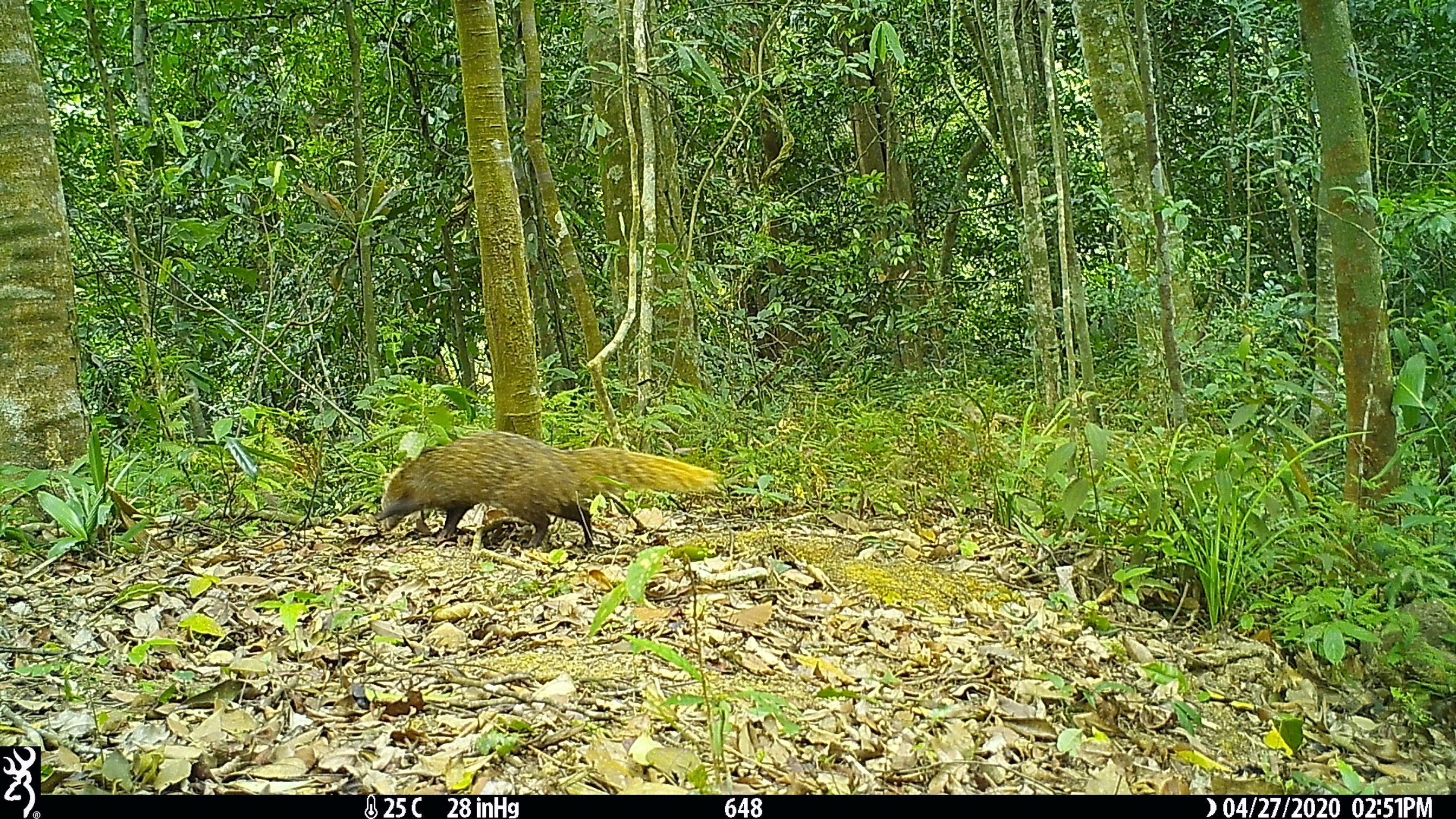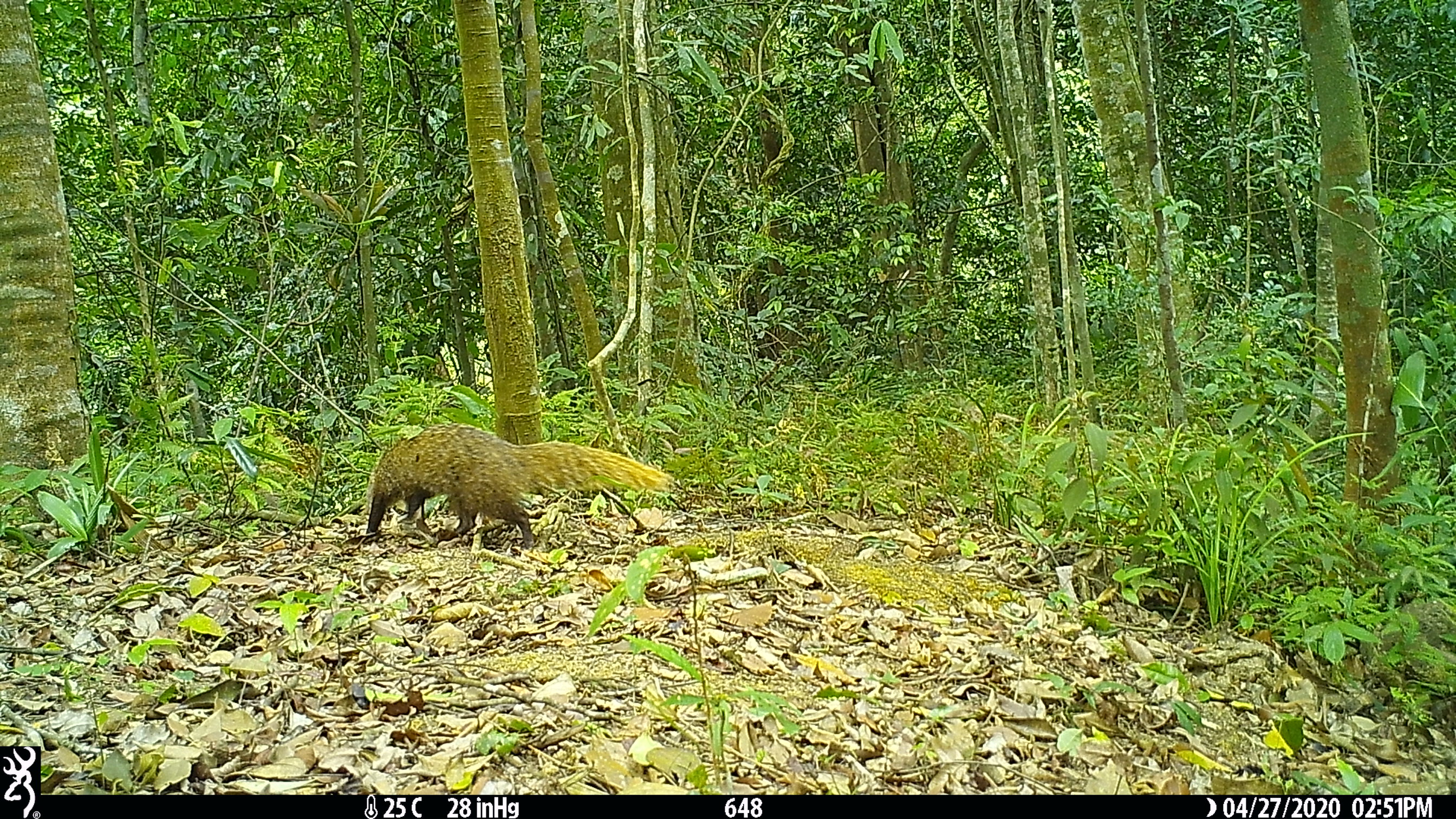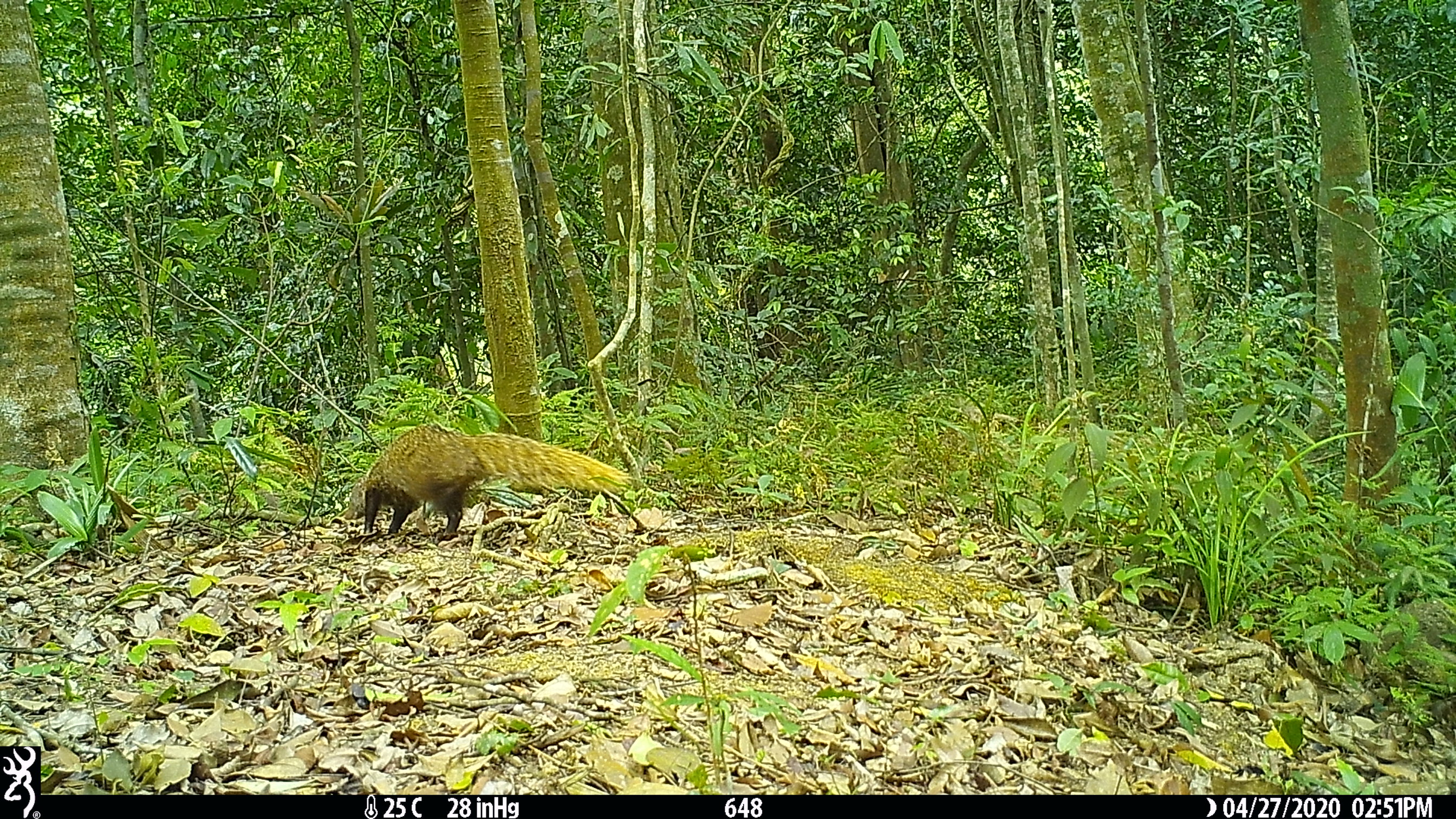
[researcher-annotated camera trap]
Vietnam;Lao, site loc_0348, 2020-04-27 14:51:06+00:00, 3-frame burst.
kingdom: Animalia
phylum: Chordata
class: Mammalia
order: Carnivora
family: Herpestidae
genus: Urva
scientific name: Urva urva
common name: crab-eating mongoose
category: crab eating mongoose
Crab eating mongoose (crab-eating mongoose) (Urva urva). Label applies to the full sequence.